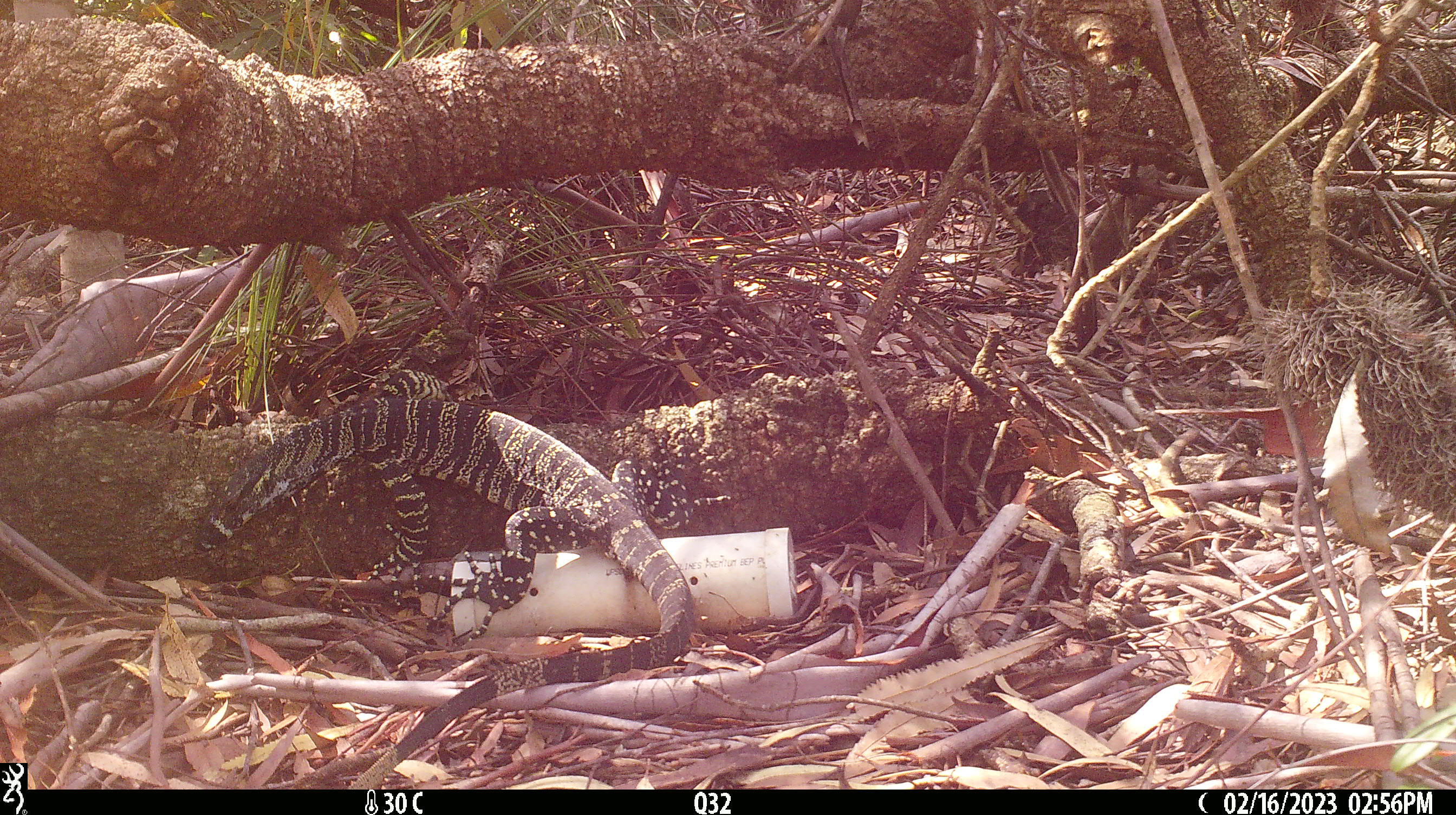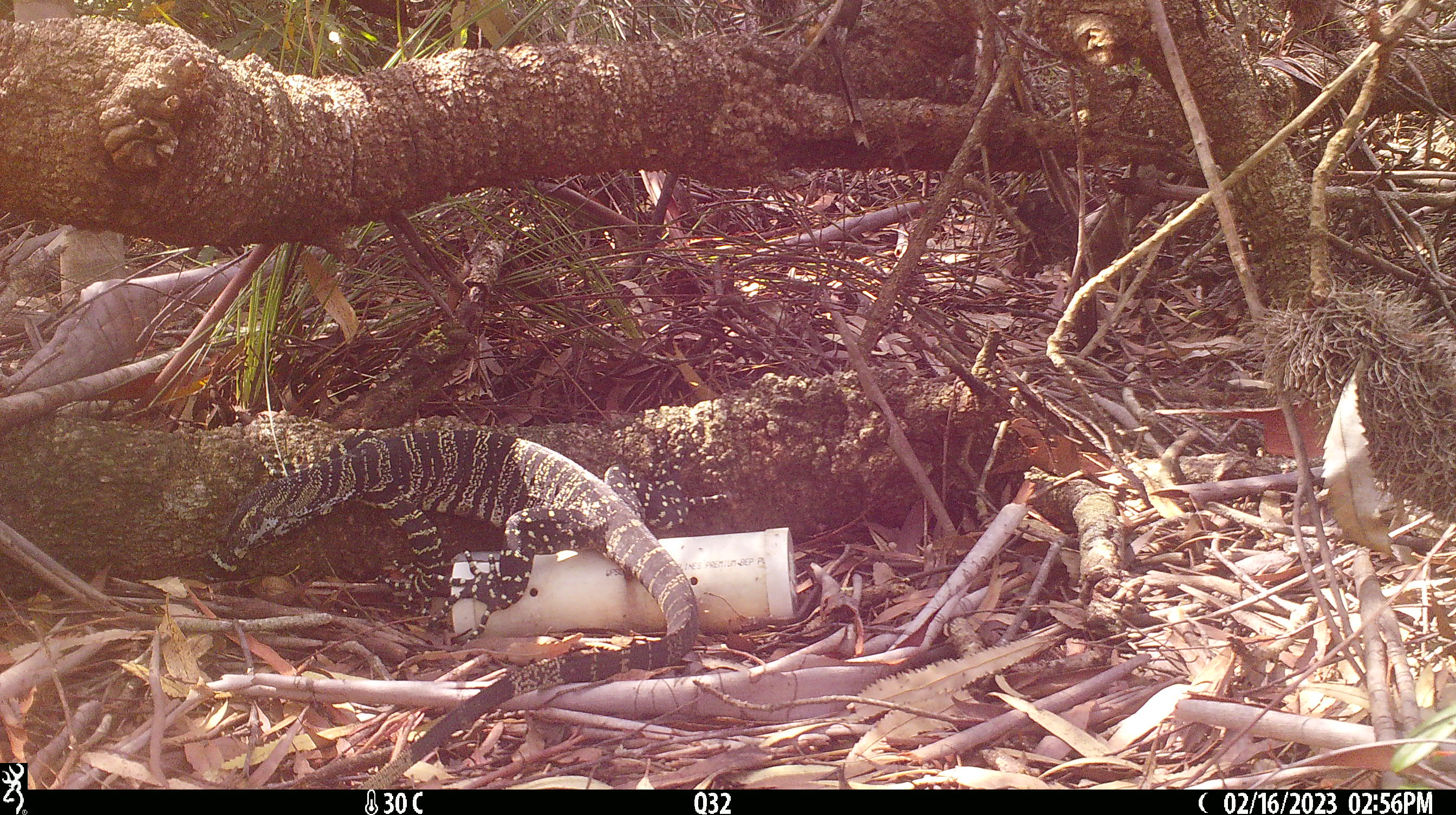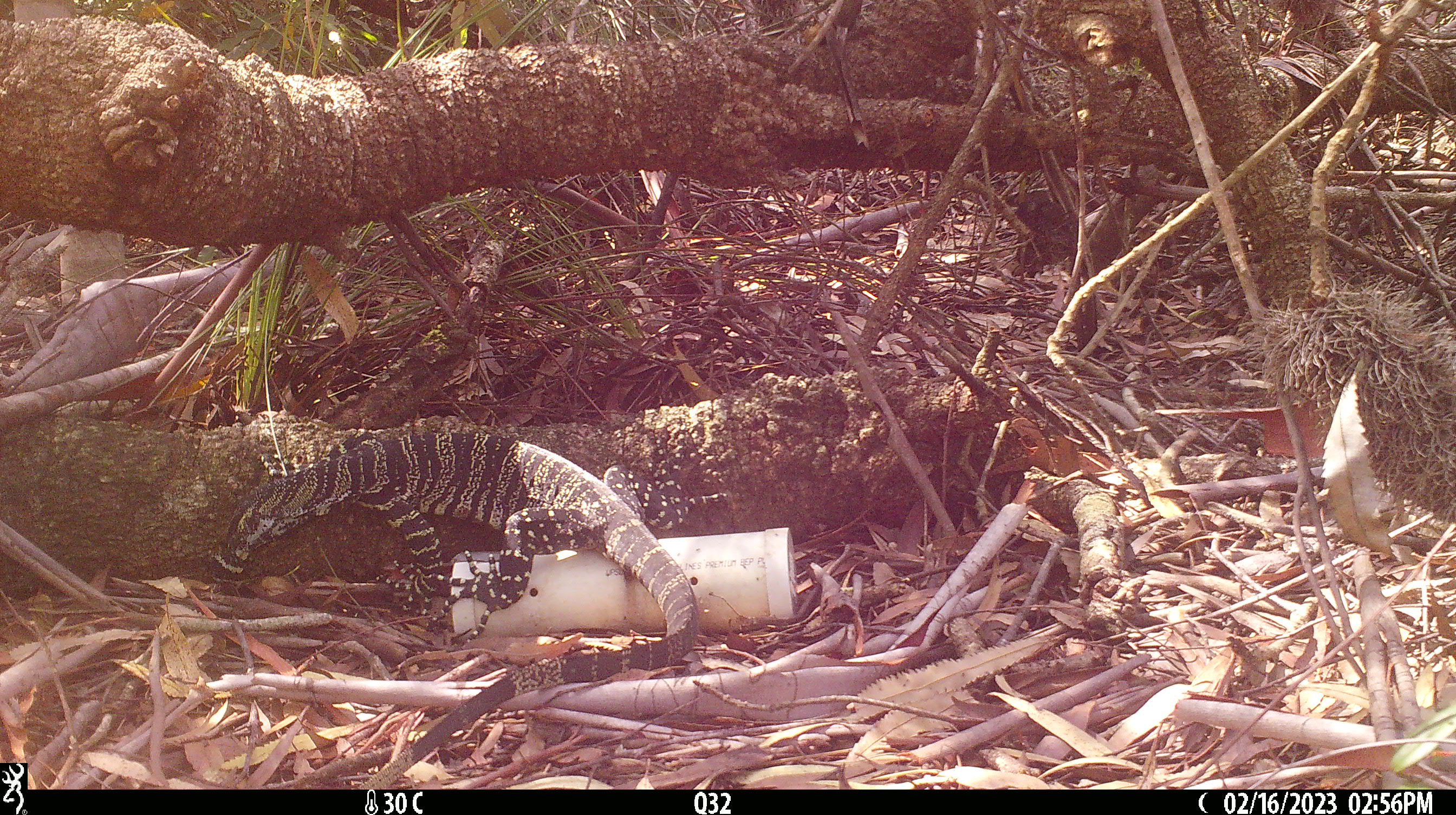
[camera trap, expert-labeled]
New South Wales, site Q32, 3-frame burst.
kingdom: Animalia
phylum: Chordata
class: Reptilia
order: Squamata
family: Varanidae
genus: Varanus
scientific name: Varanus varius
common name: lace monitor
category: goanna